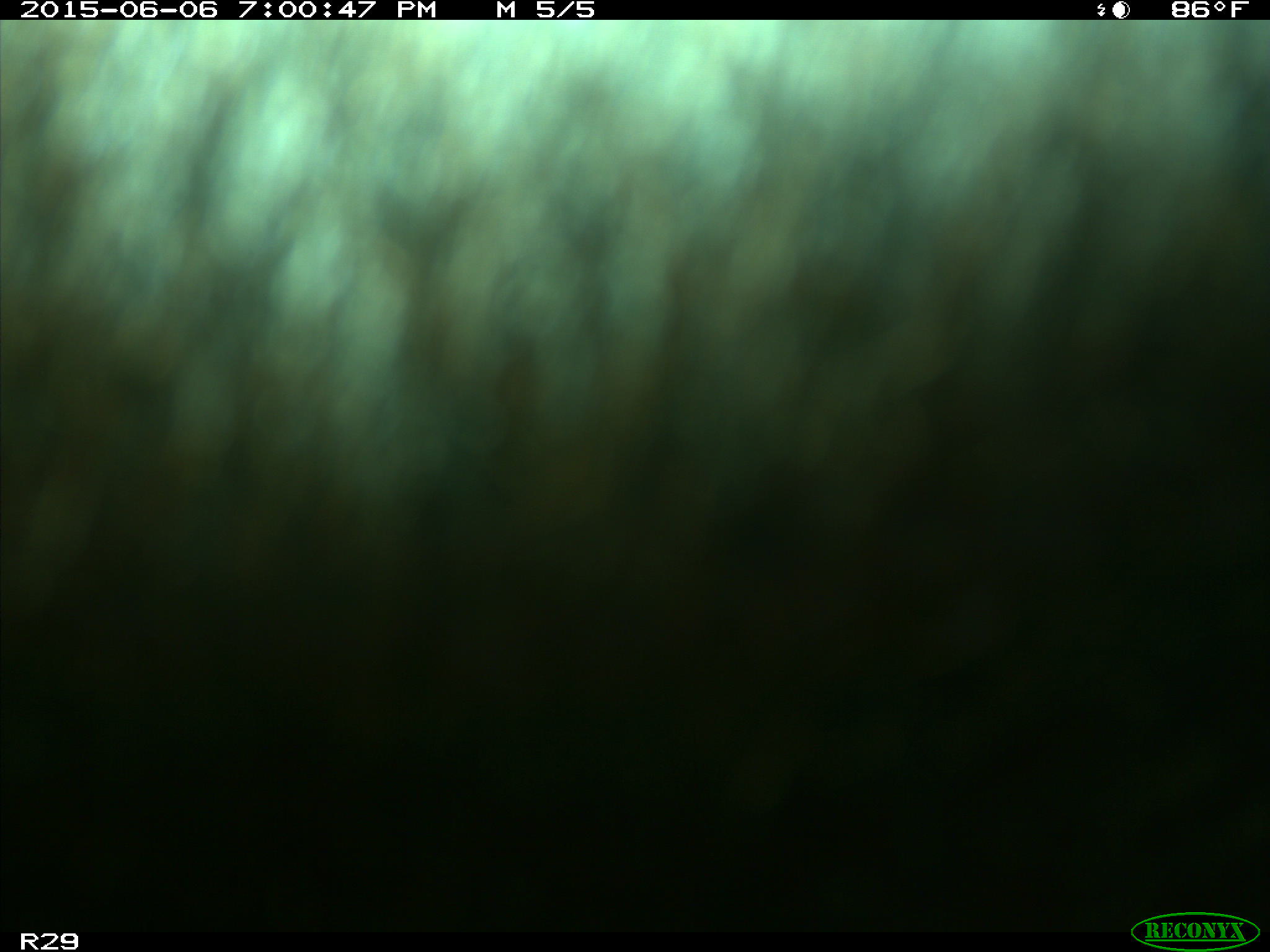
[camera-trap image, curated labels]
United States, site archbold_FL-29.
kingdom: Animalia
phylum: Chordata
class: Mammalia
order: Artiodactyla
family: Bovidae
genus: Bos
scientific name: Bos taurus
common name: domestic cow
Bos taurus (domestic cow).